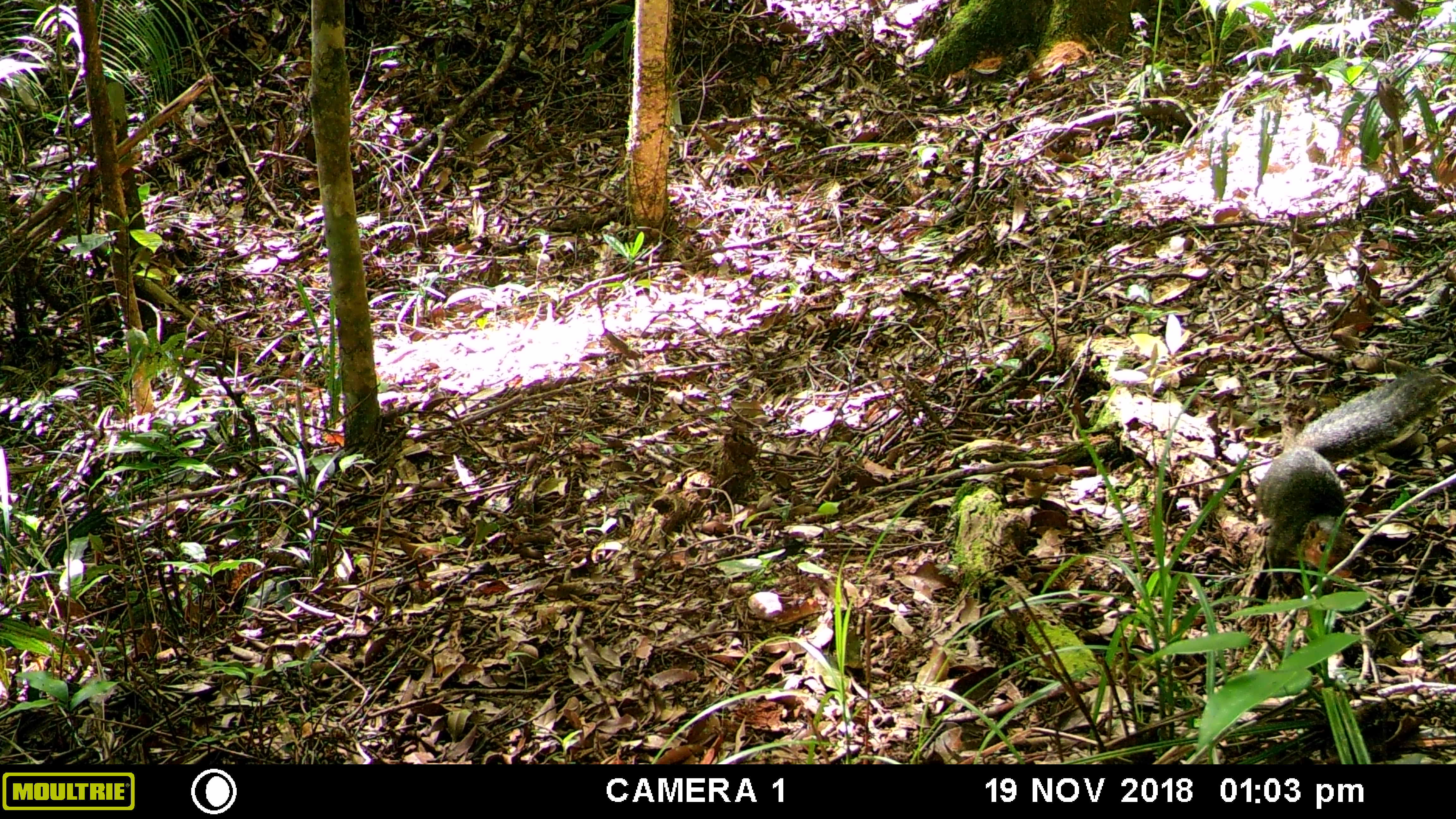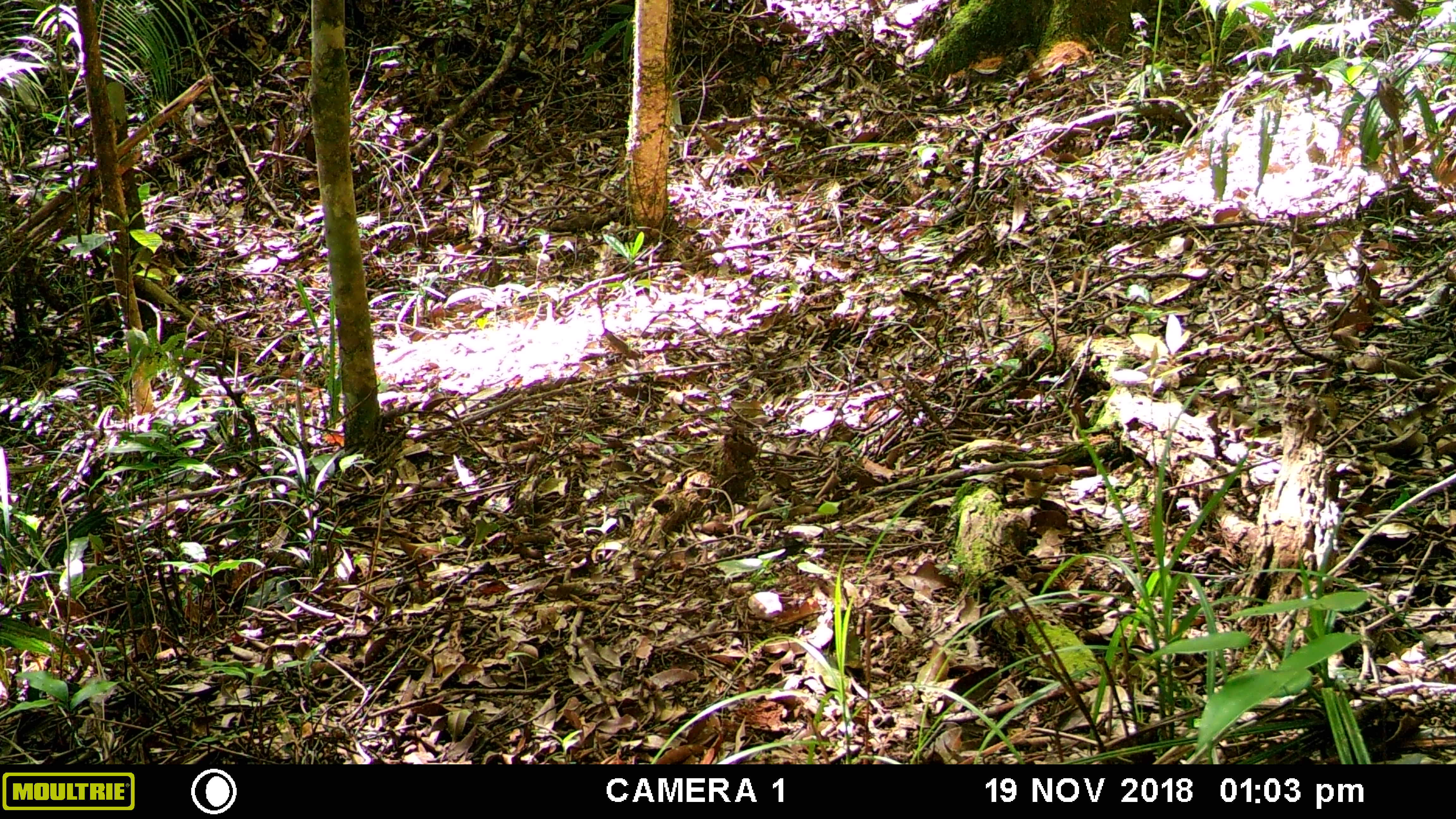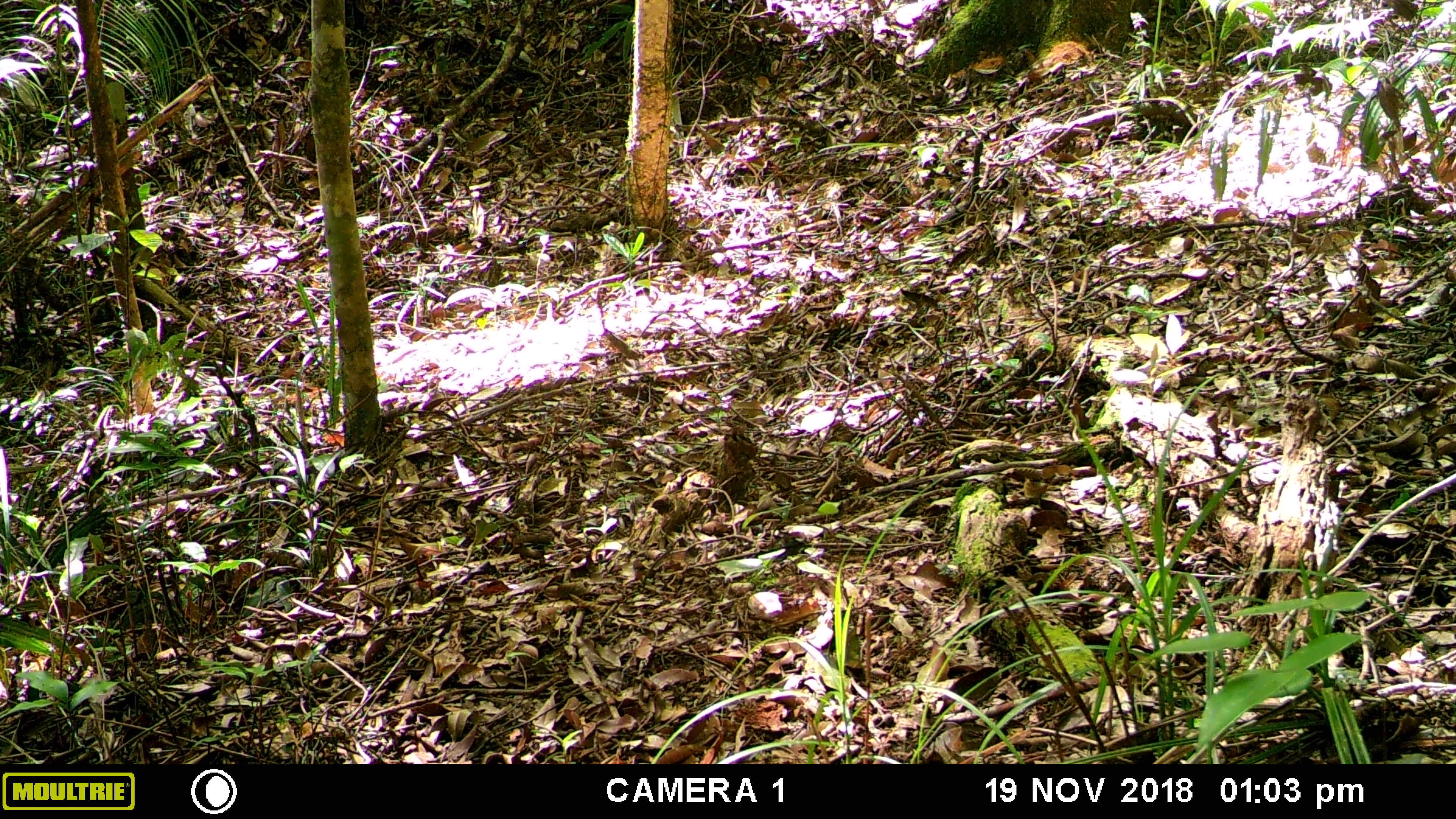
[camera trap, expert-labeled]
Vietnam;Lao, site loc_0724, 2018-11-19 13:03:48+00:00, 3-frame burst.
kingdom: Animalia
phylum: Chordata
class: Mammalia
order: Rodentia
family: Sciuridae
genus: Dremomys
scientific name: Dremomys rufigenis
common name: red-cheeked squirrel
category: red cheeked squirrel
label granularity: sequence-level